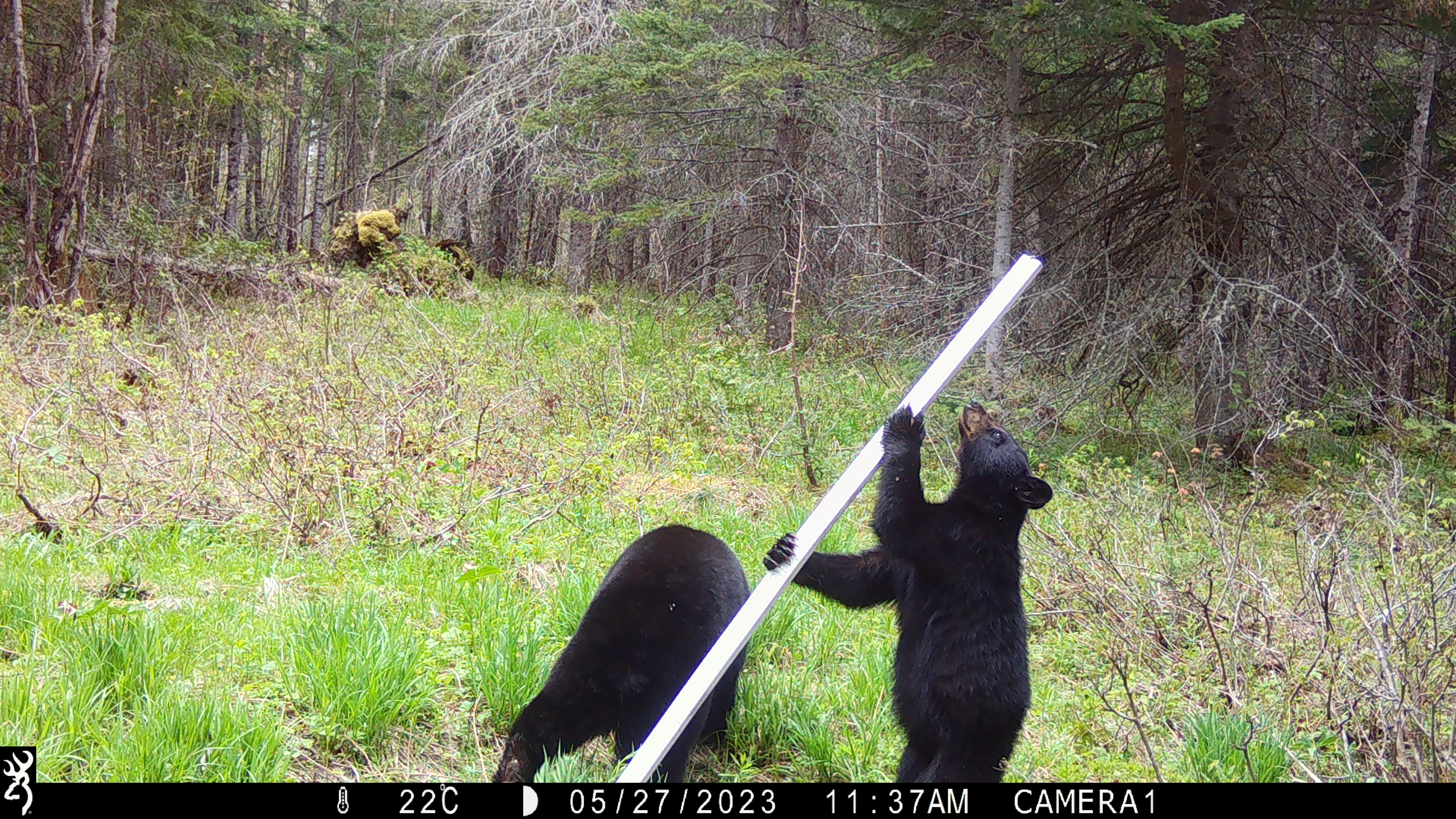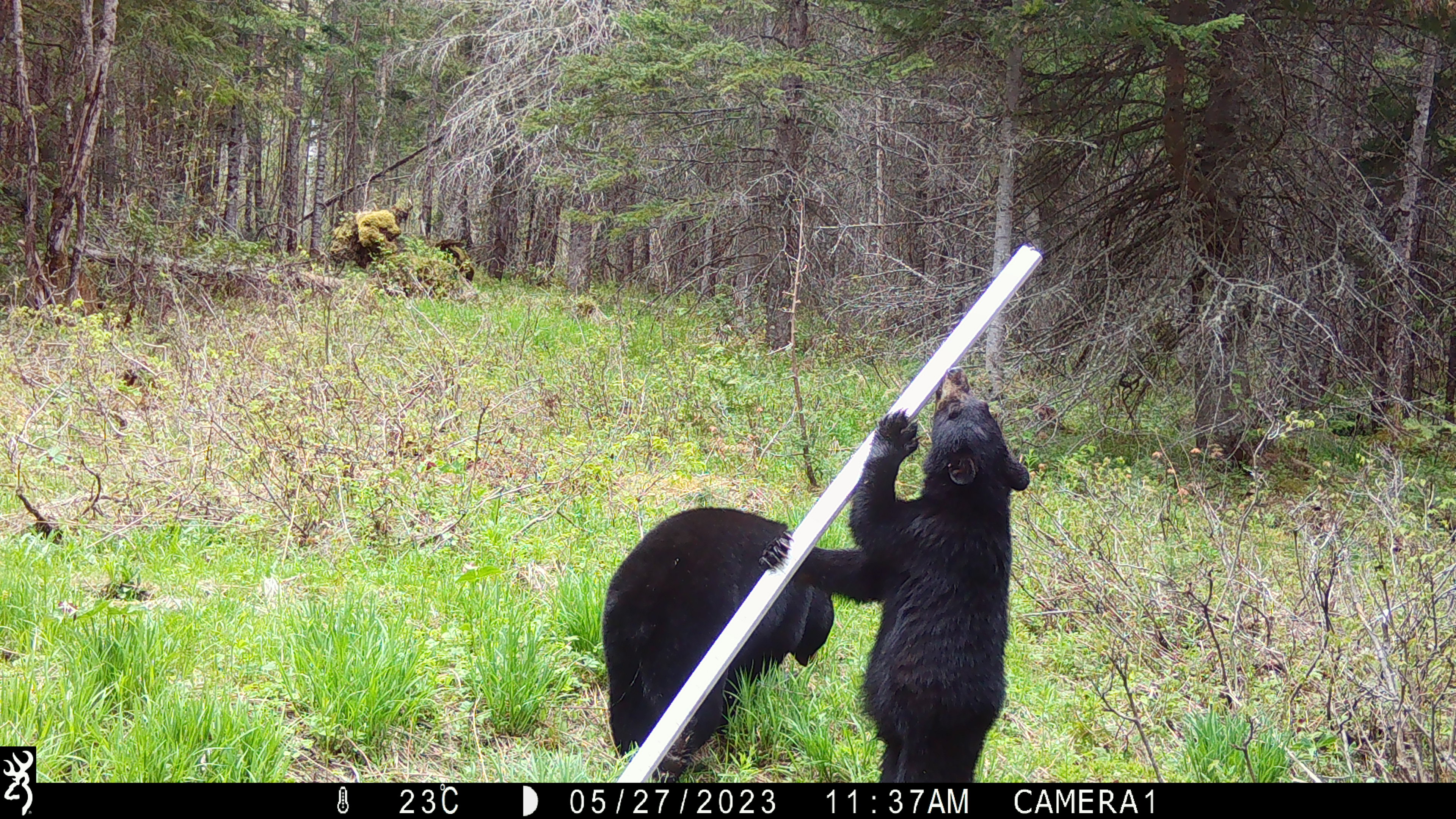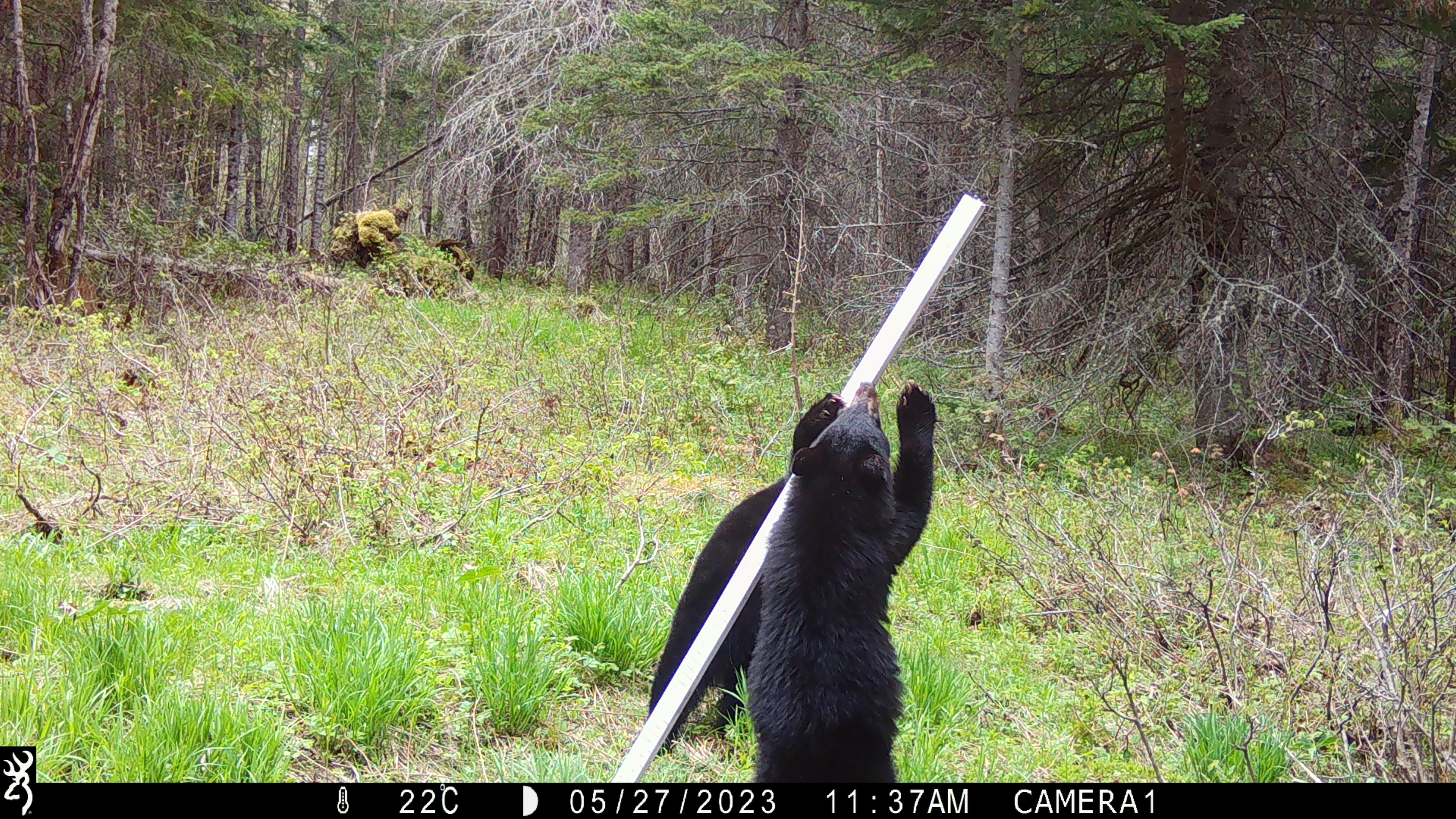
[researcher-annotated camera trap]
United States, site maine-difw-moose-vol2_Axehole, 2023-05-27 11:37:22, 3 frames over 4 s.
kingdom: Animalia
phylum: Chordata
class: Mammalia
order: Carnivora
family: Ursidae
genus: Ursus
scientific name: Ursus americanus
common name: black bear